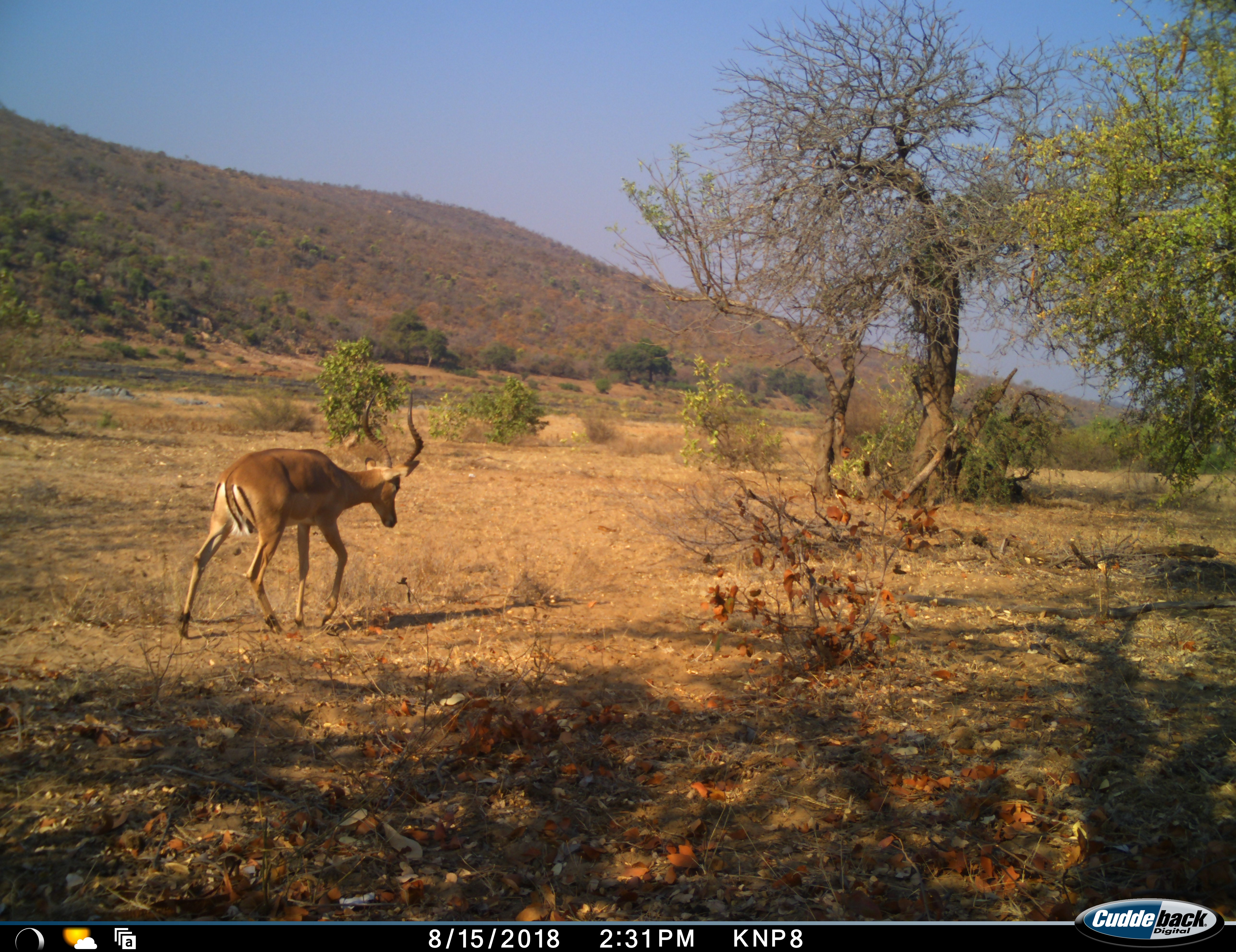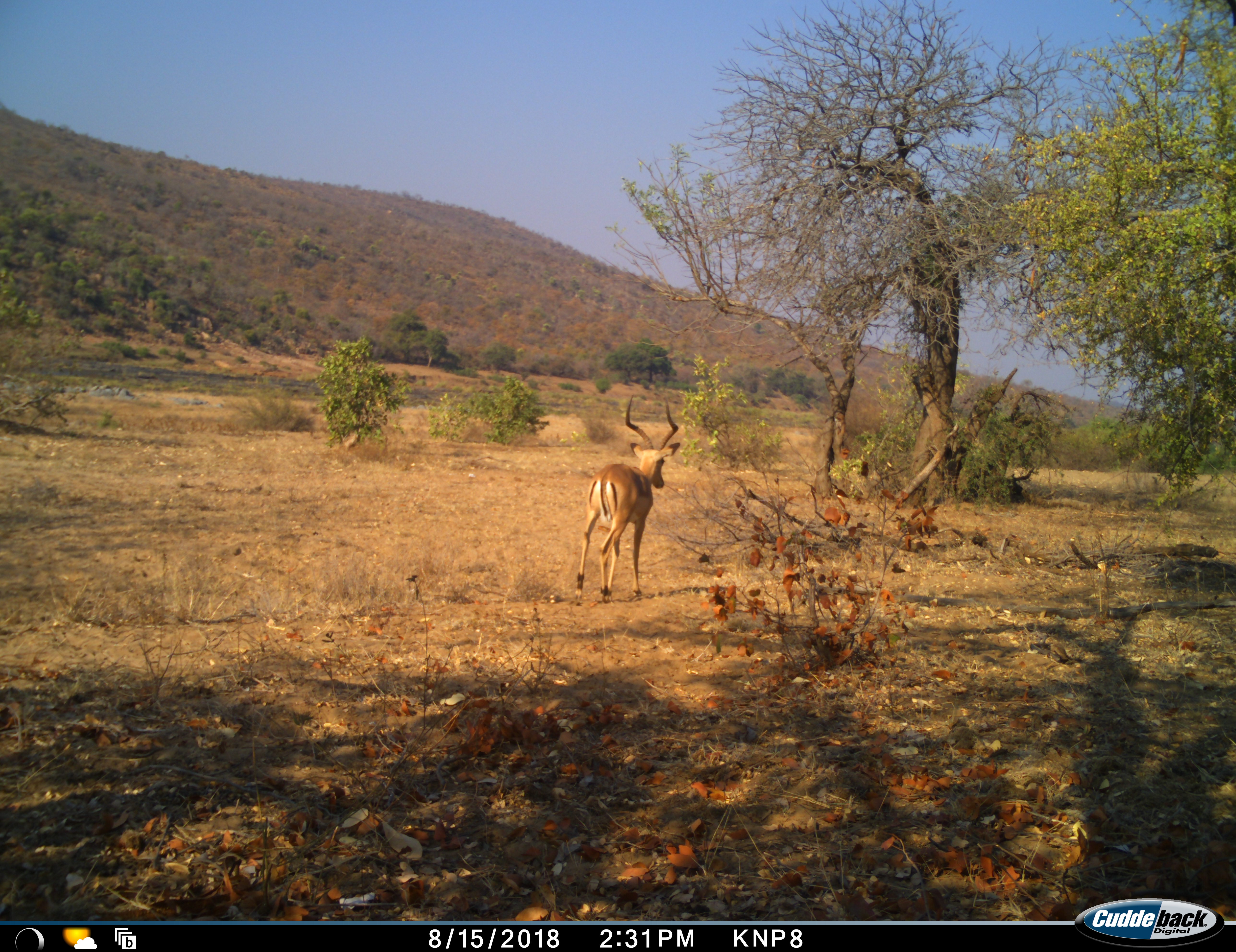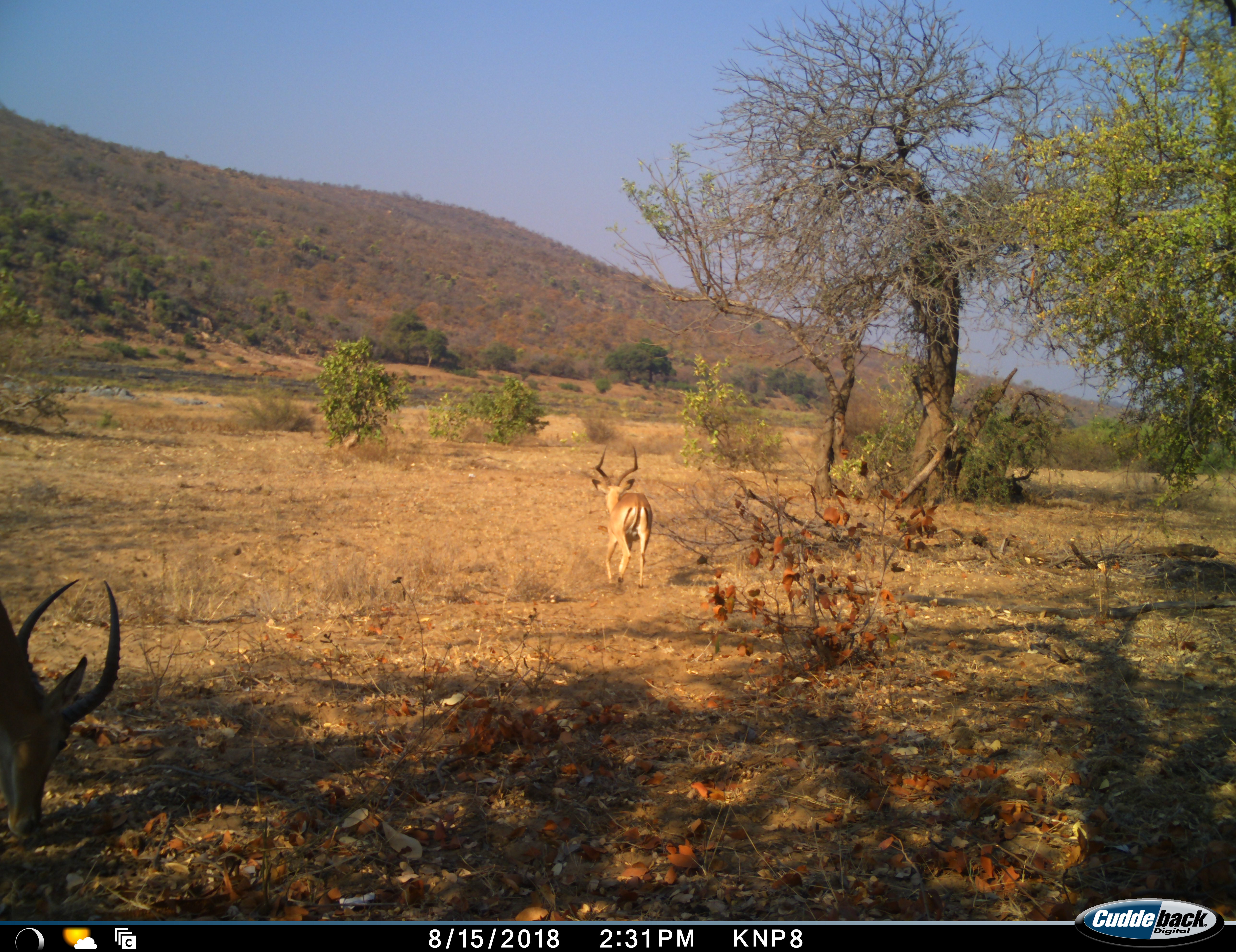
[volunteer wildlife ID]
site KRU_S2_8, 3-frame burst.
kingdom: Animalia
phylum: Chordata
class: Mammalia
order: Artiodactyla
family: Bovidae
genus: Aepyceros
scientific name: Aepyceros melampus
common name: impala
Impala (Aepyceros melampus), count 1. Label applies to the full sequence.